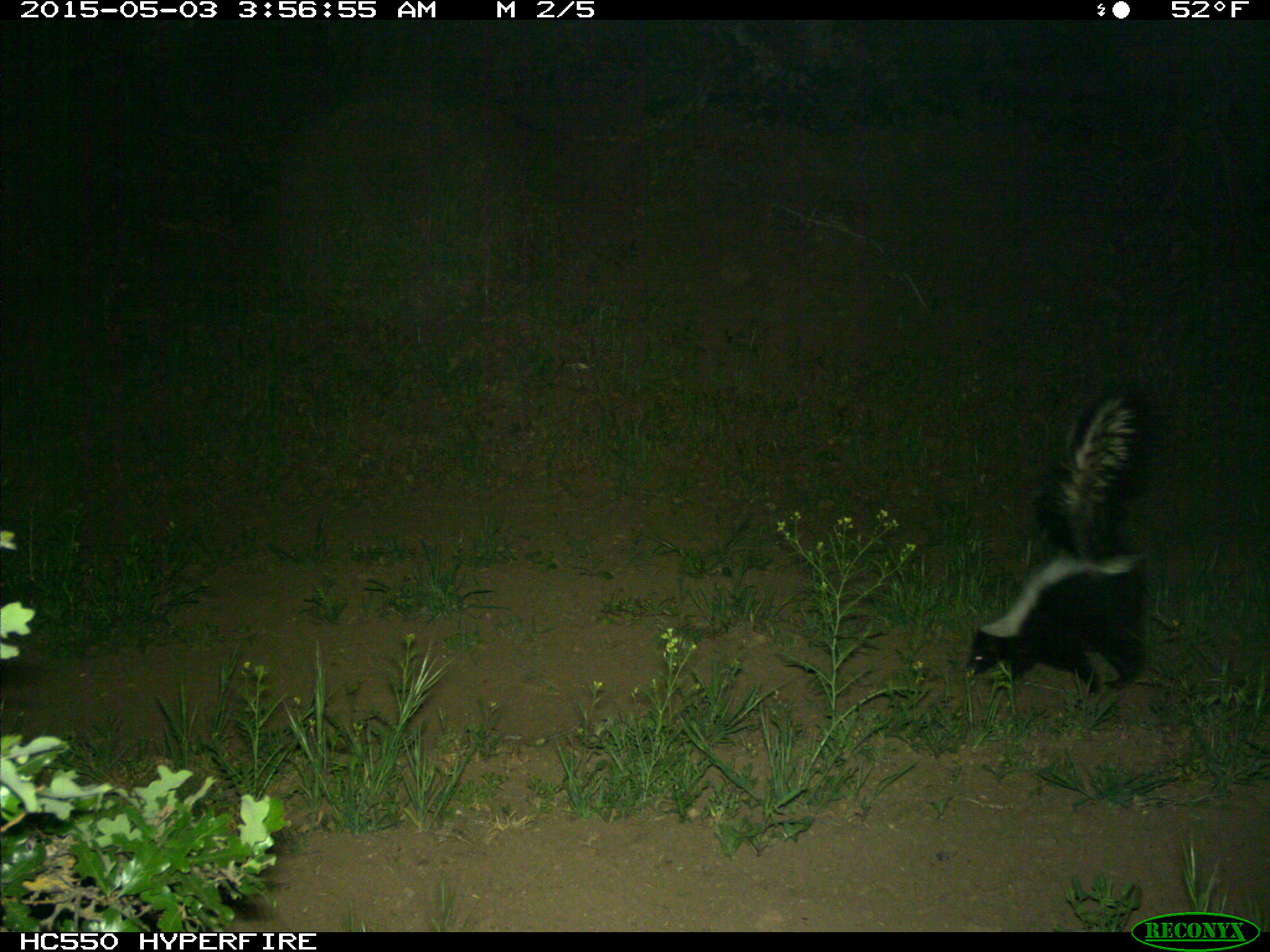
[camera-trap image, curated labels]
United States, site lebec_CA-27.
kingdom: Animalia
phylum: Chordata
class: Mammalia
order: Carnivora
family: Mephitidae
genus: Mephitis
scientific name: Mephitis mephitis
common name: striped skunk